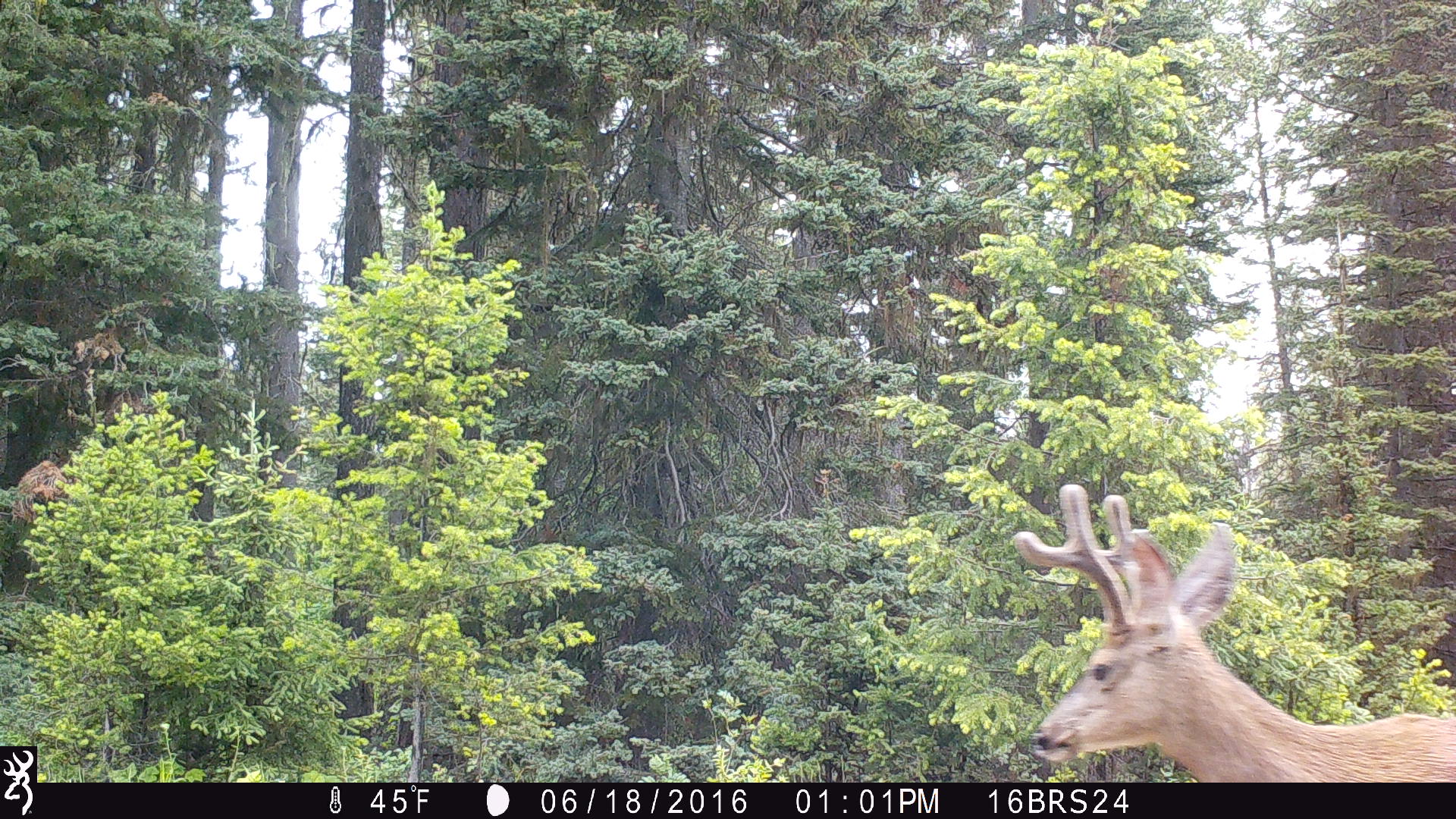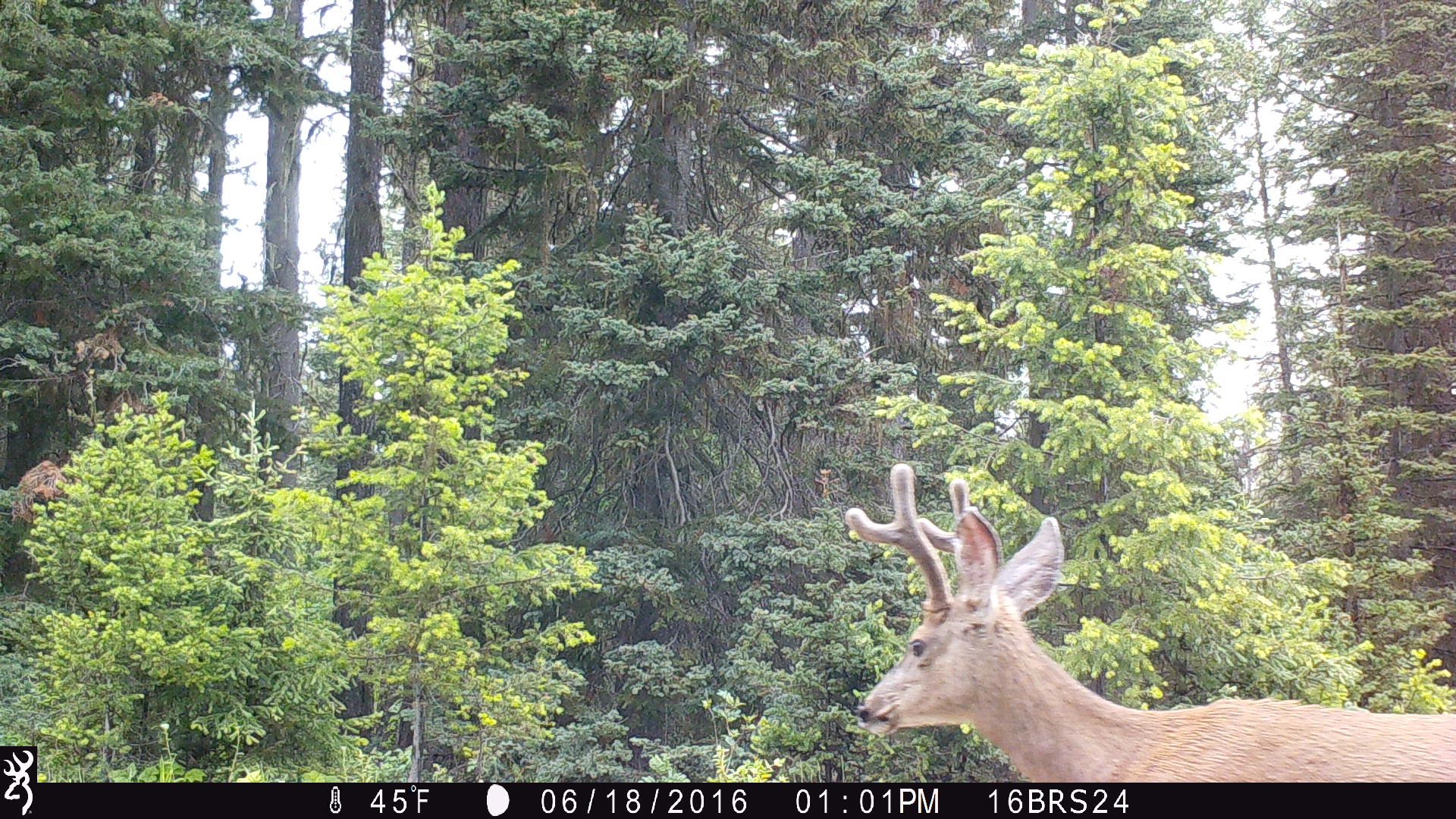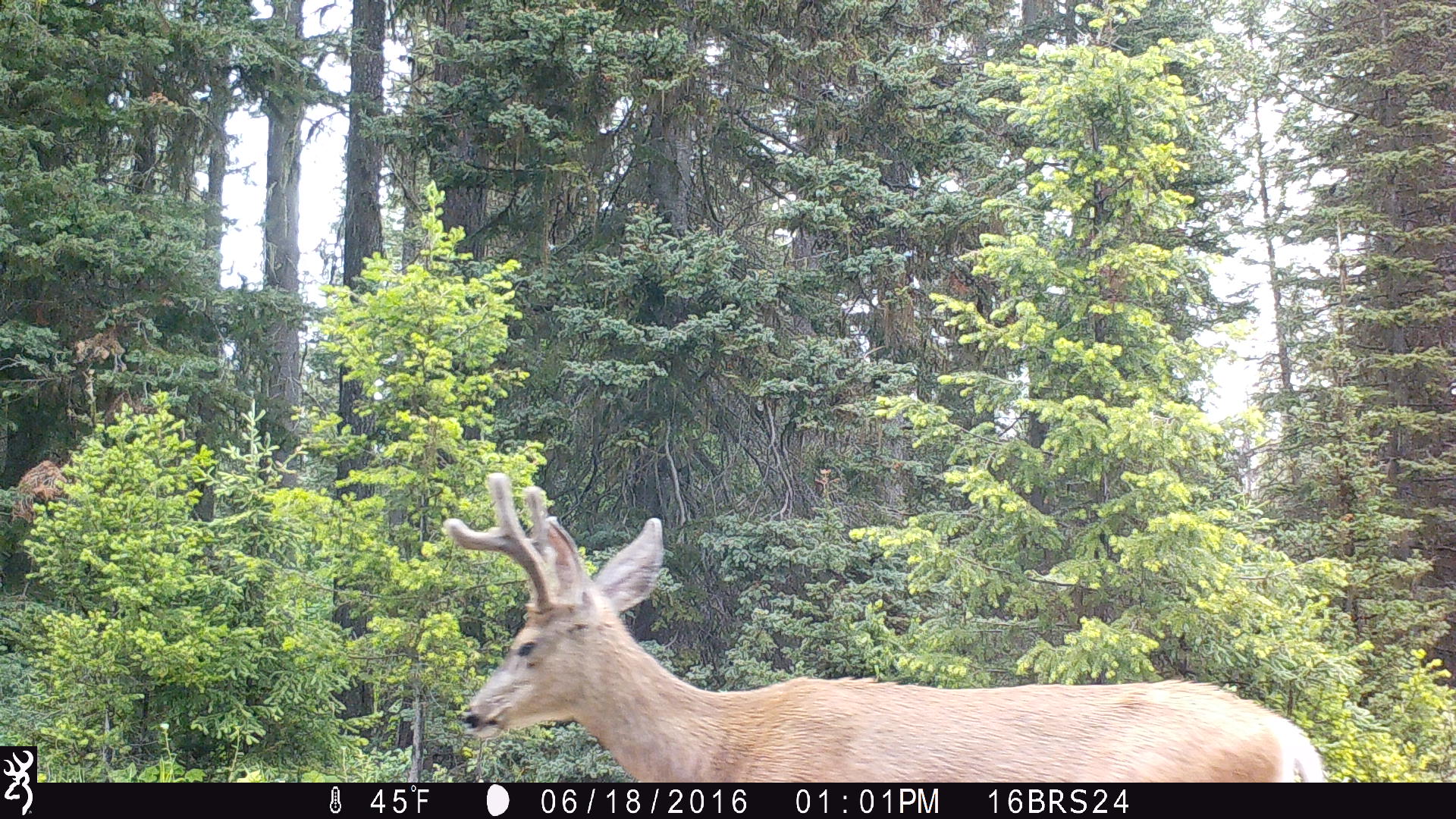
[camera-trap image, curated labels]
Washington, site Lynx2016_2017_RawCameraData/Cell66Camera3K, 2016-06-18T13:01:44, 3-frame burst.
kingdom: Animalia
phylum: Chordata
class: Mammalia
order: Artiodactyla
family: Cervidae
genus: Odocoileus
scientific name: Odocoileus hemionus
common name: mule deer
Odocoileus hemionus (mule deer). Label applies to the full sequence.